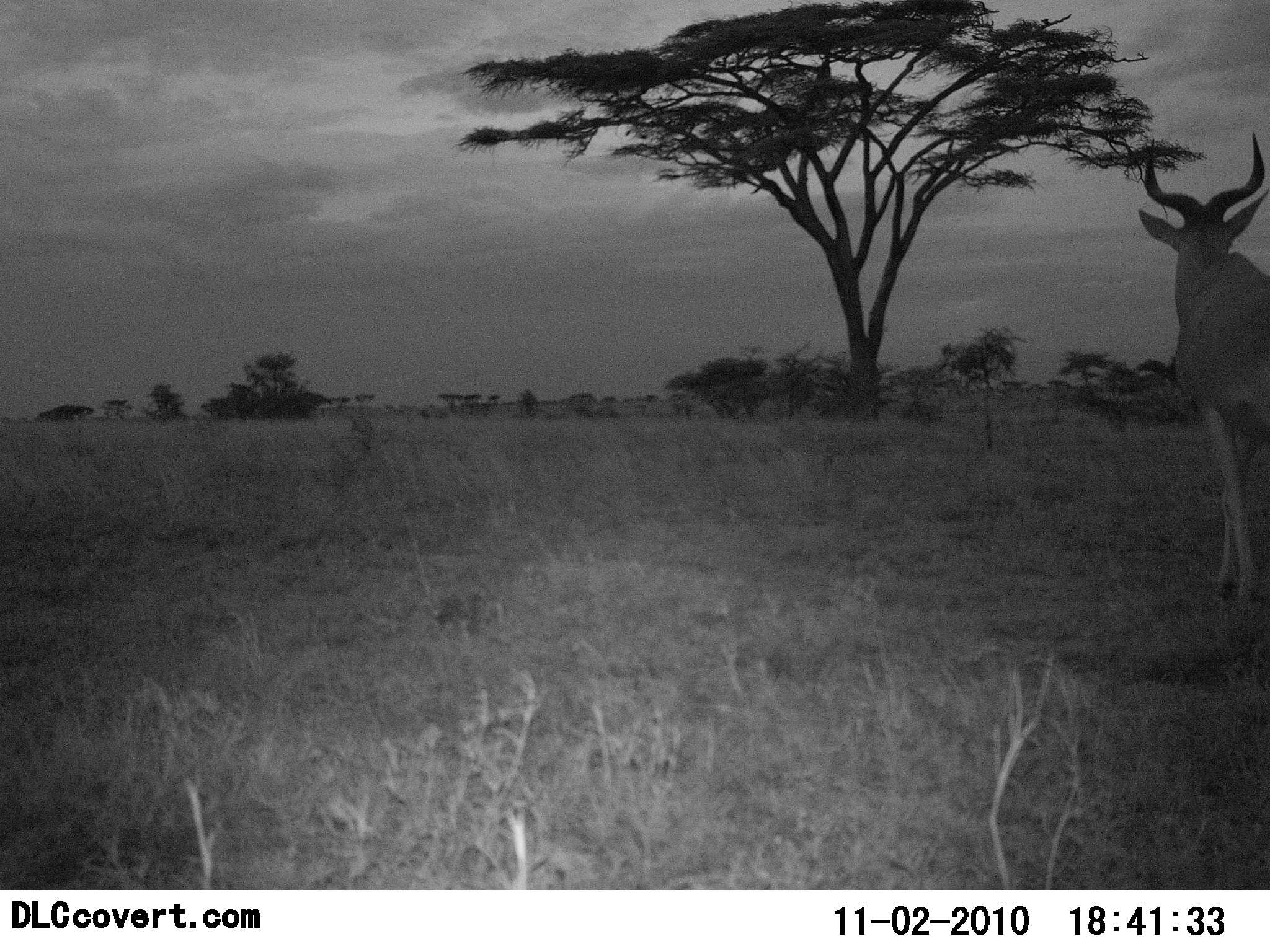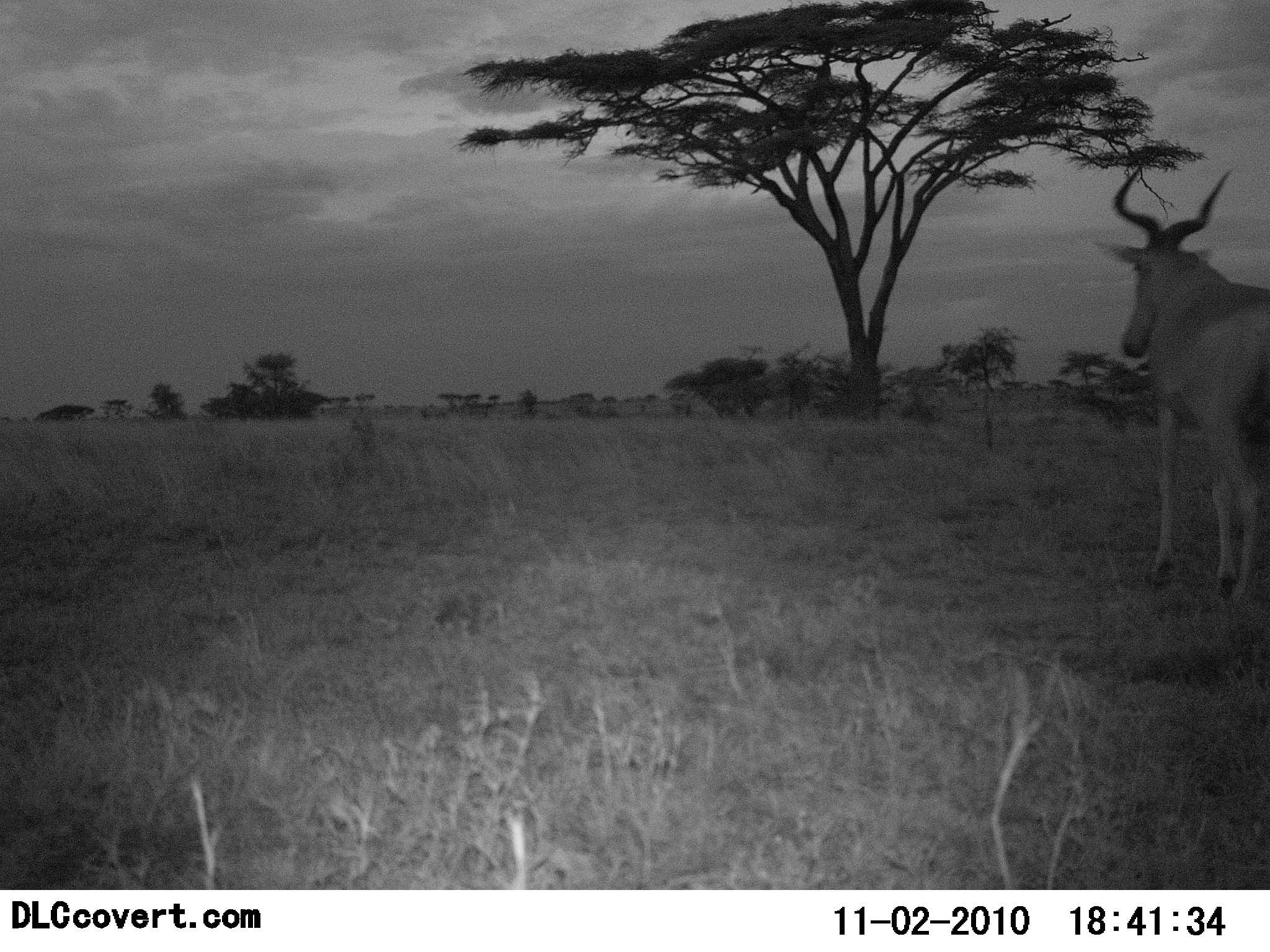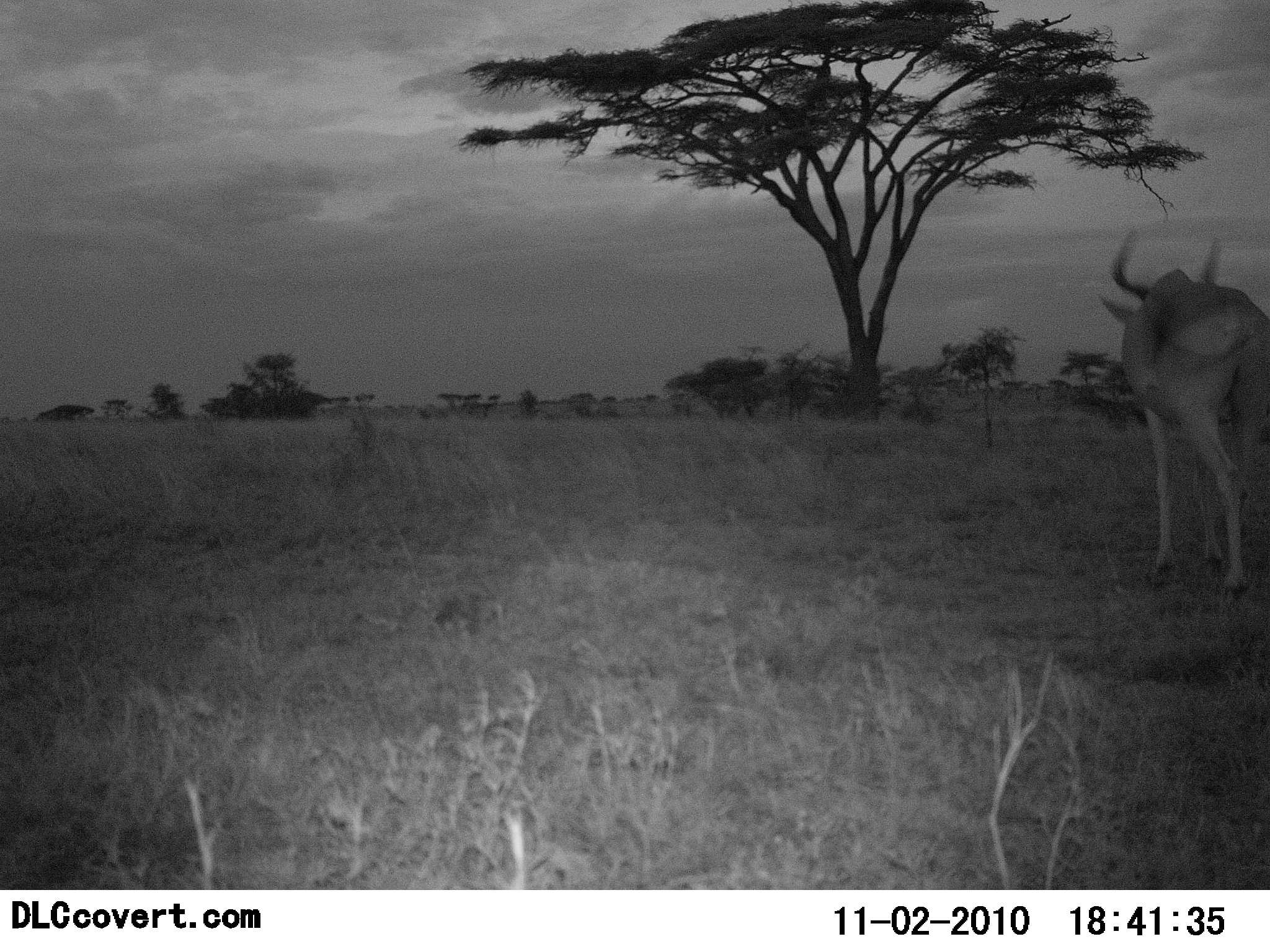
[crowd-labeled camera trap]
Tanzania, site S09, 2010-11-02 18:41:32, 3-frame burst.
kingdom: Animalia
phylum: Chordata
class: Mammalia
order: Artiodactyla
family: Bovidae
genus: Alcelaphus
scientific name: Alcelaphus buselaphus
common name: hartebeest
Hartebeest (Alcelaphus buselaphus), count 1. Behavior (volunteer vote fractions): standing 18%, resting 0%, moving 88%, interacting 0%. Young present (vote fraction): 0%. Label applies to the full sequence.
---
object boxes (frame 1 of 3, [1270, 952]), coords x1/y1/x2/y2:
animal: 1133/130/1270/617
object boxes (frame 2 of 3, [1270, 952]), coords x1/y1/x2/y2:
animal: 1095/155/1270/605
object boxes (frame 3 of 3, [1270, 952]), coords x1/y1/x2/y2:
animal: 1101/227/1270/599